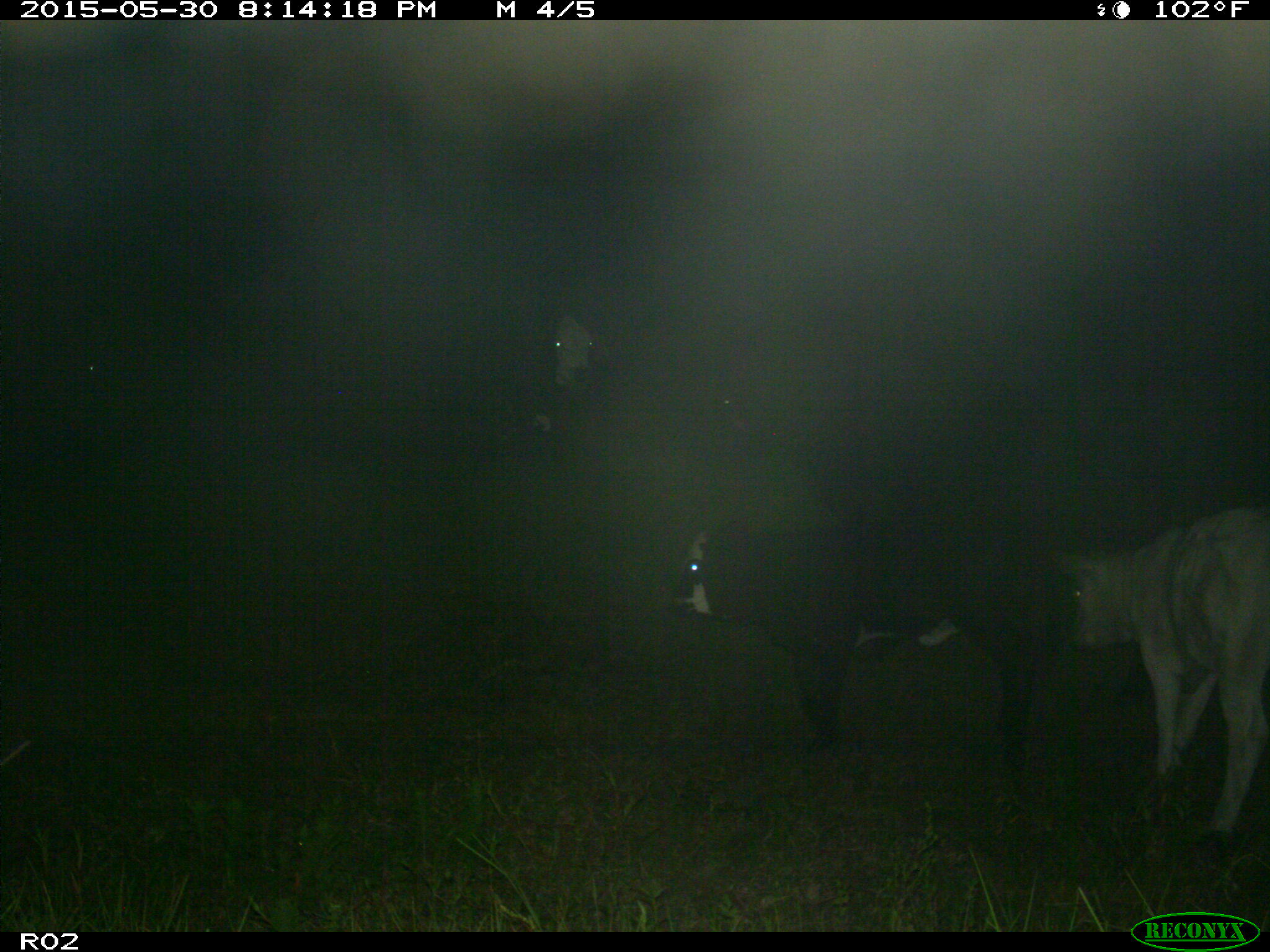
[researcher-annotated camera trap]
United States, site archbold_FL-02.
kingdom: Animalia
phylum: Chordata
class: Mammalia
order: Artiodactyla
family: Bovidae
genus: Bos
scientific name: Bos taurus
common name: domestic cow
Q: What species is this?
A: Bos taurus (domestic cow).